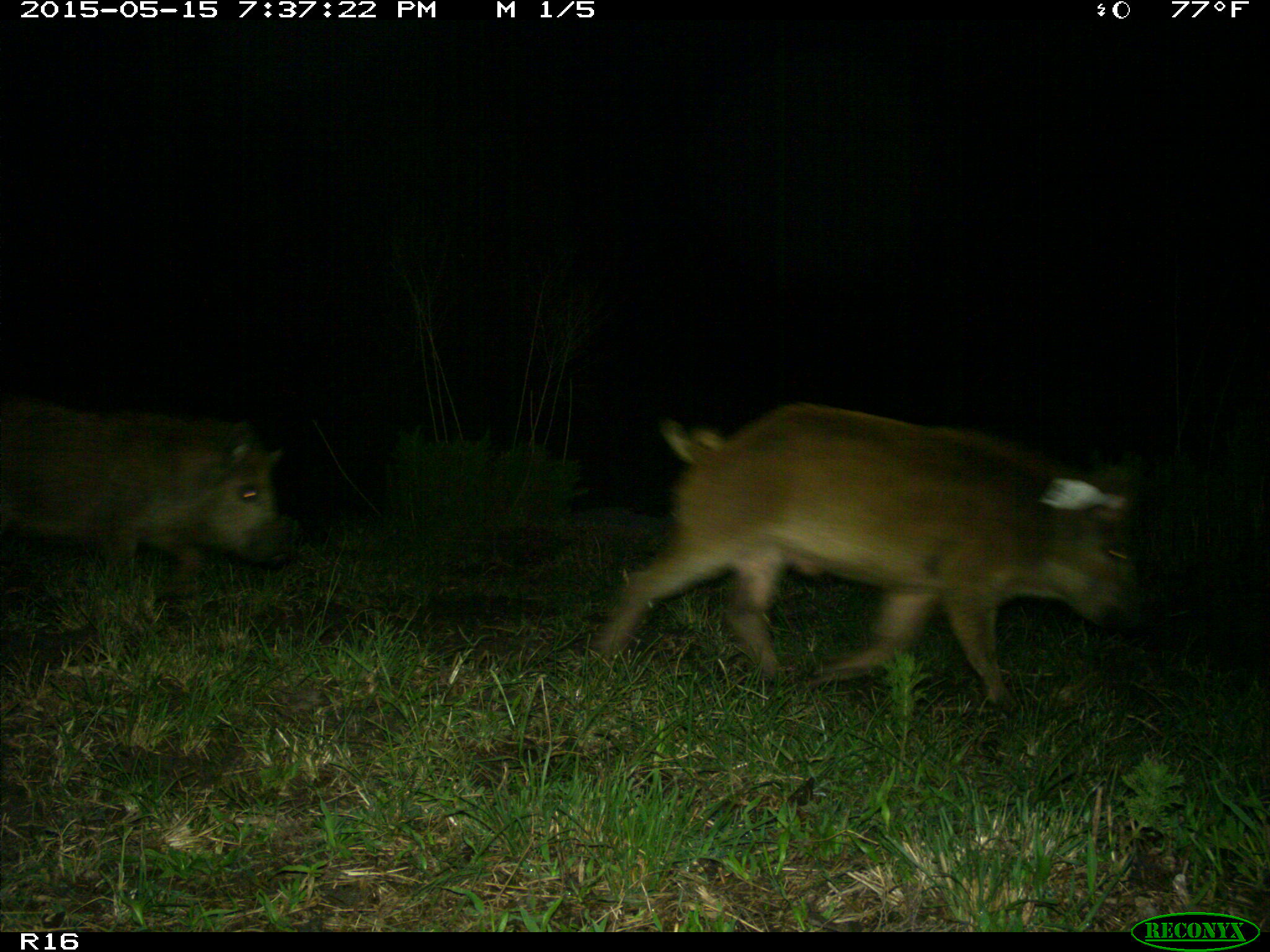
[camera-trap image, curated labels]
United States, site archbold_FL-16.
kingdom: Animalia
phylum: Chordata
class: Mammalia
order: Artiodactyla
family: Suidae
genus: Sus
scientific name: Sus scrofa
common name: wild boar